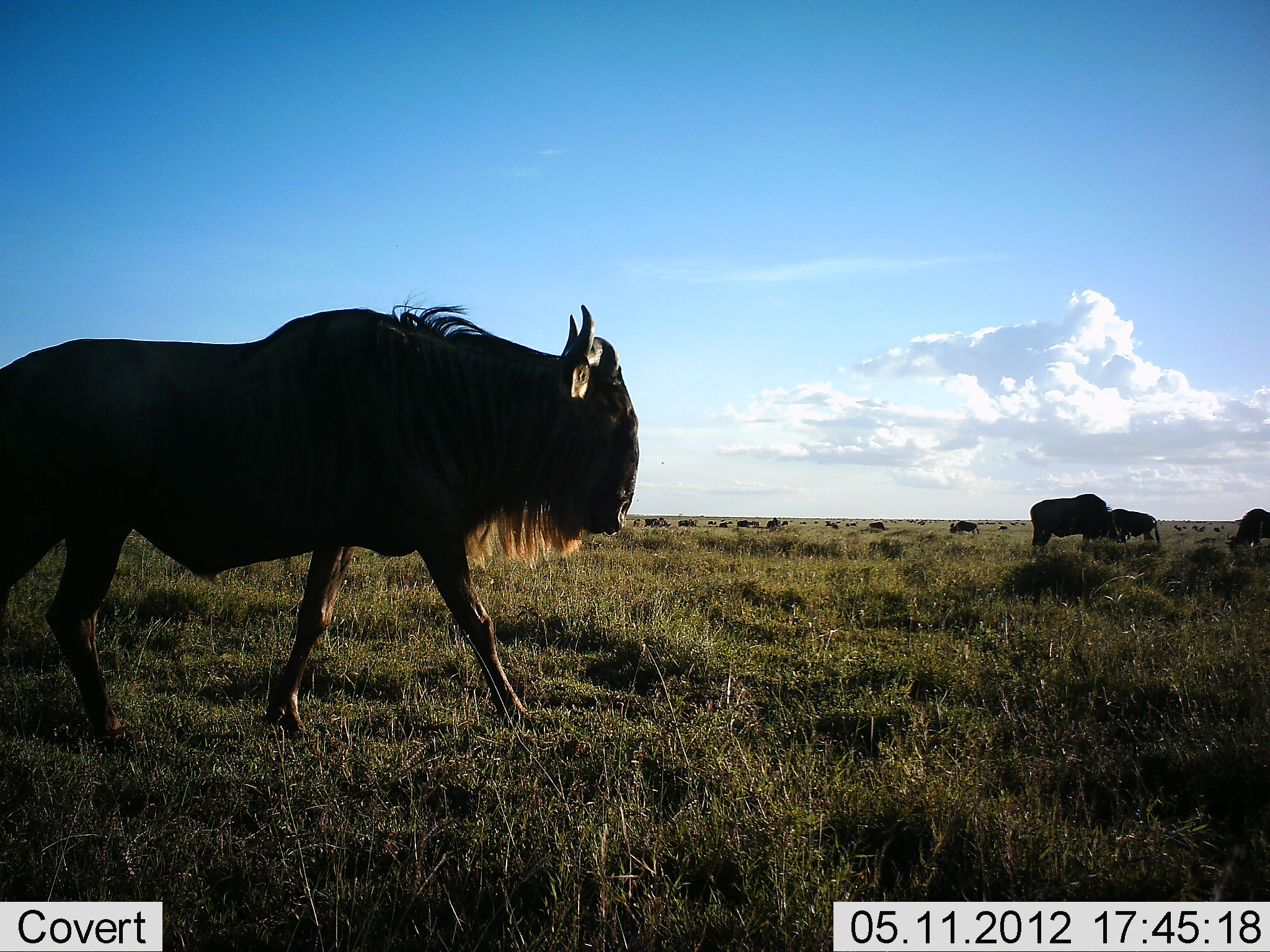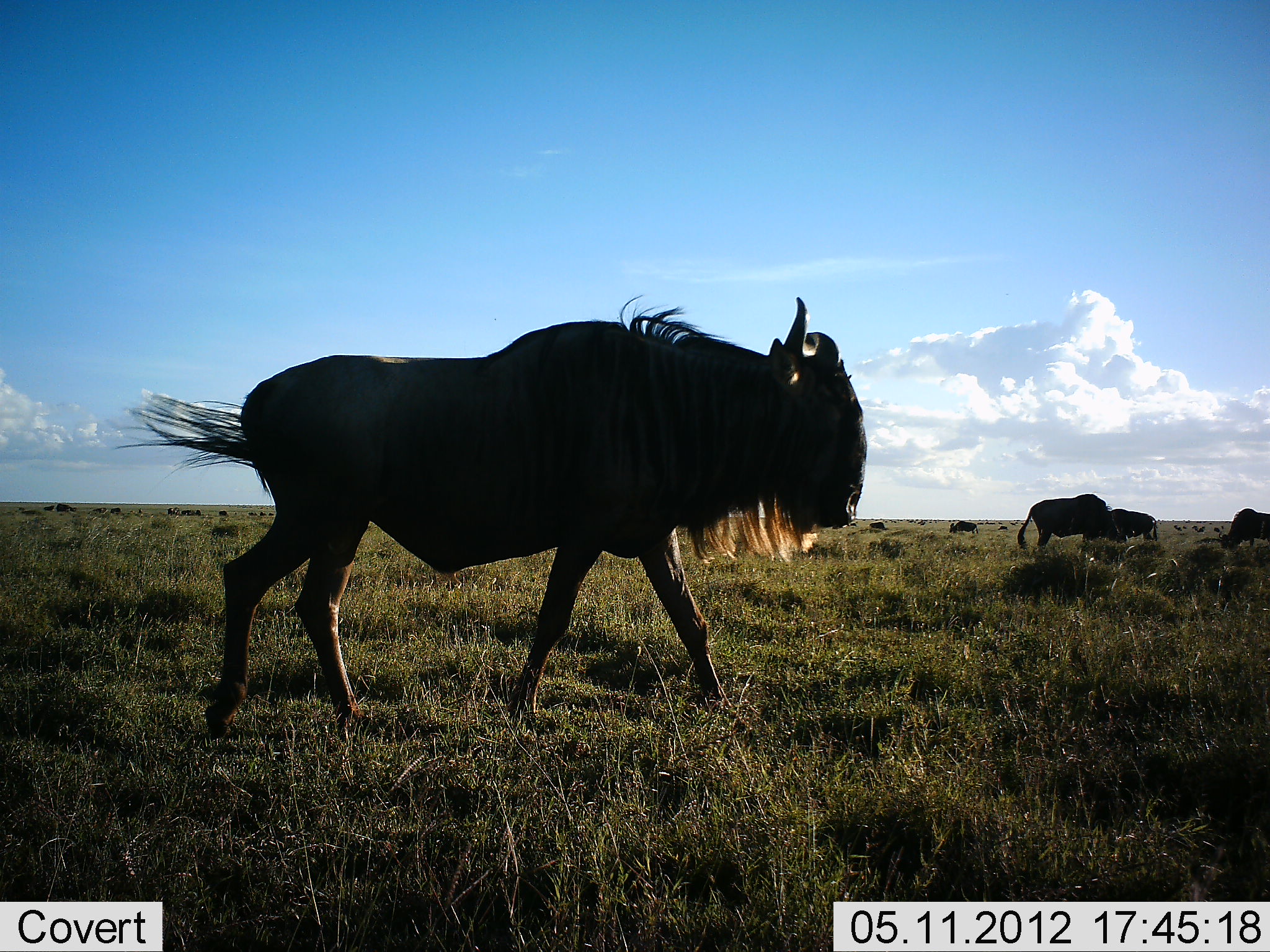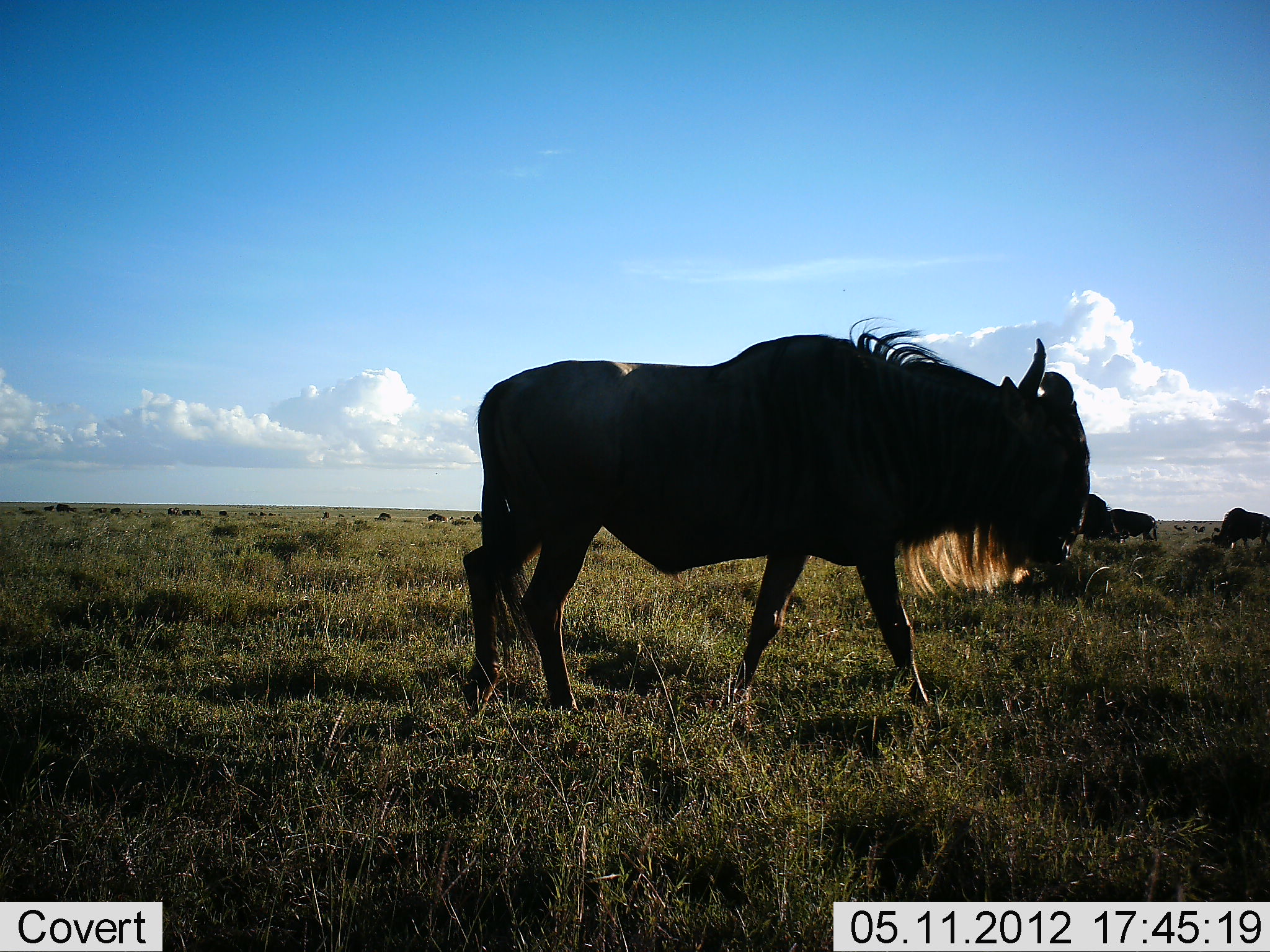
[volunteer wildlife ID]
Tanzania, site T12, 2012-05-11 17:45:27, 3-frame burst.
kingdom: Animalia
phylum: Chordata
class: Mammalia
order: Artiodactyla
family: Bovidae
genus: Connochaetes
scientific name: Connochaetes taurinus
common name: blue wildebeest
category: wildebeest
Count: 4.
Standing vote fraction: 45%.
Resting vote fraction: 0%.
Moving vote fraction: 82%.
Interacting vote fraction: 0%.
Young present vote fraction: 0%.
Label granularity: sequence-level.